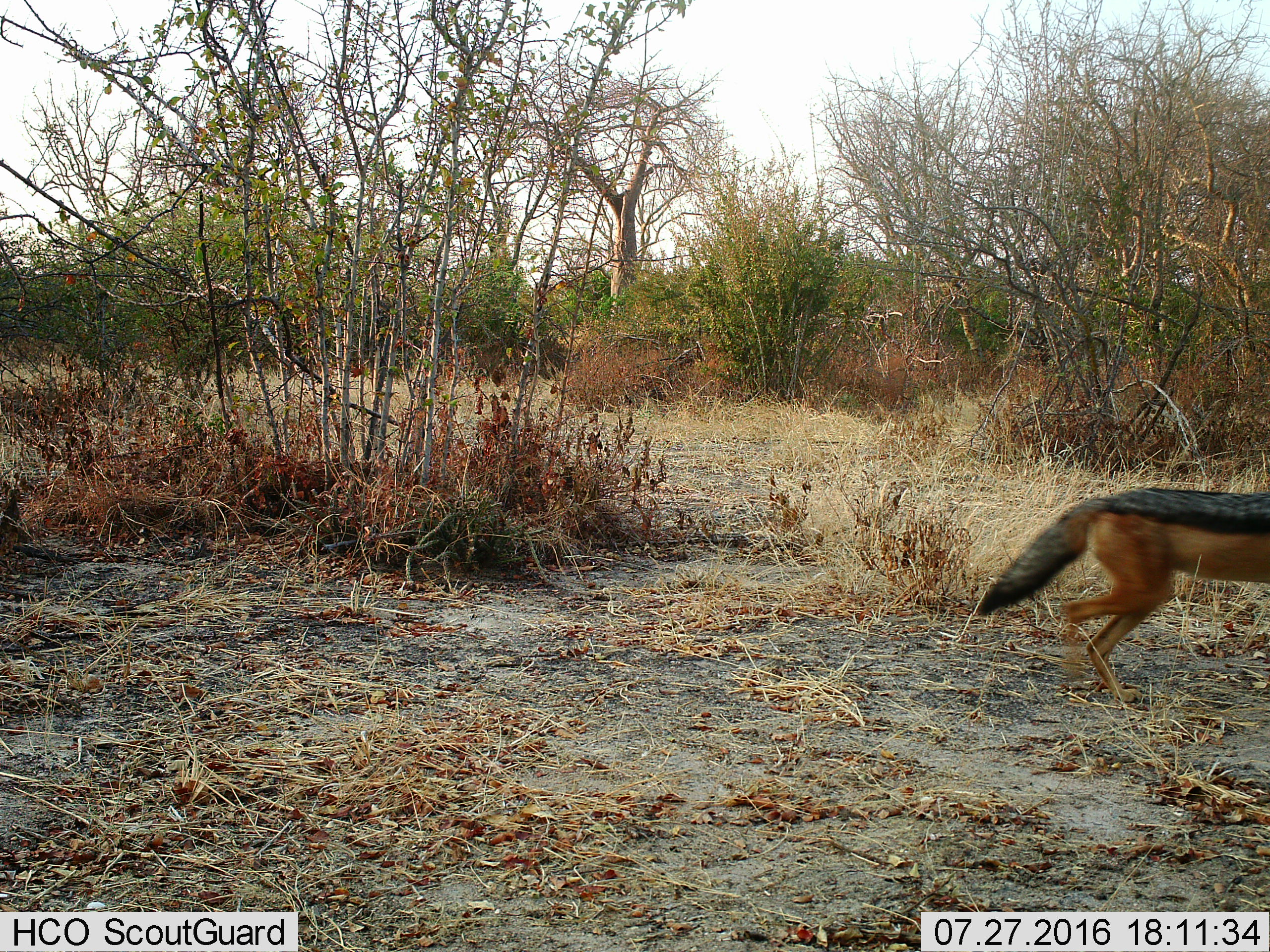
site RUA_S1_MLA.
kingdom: Animalia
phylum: Chordata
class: Mammalia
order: Carnivora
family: Canidae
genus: Lupulella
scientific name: Lupulella mesomelas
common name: black-backed jackal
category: jackalblackbacked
Jackalblackbacked (black-backed jackal) (Lupulella mesomelas), count 1. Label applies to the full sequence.